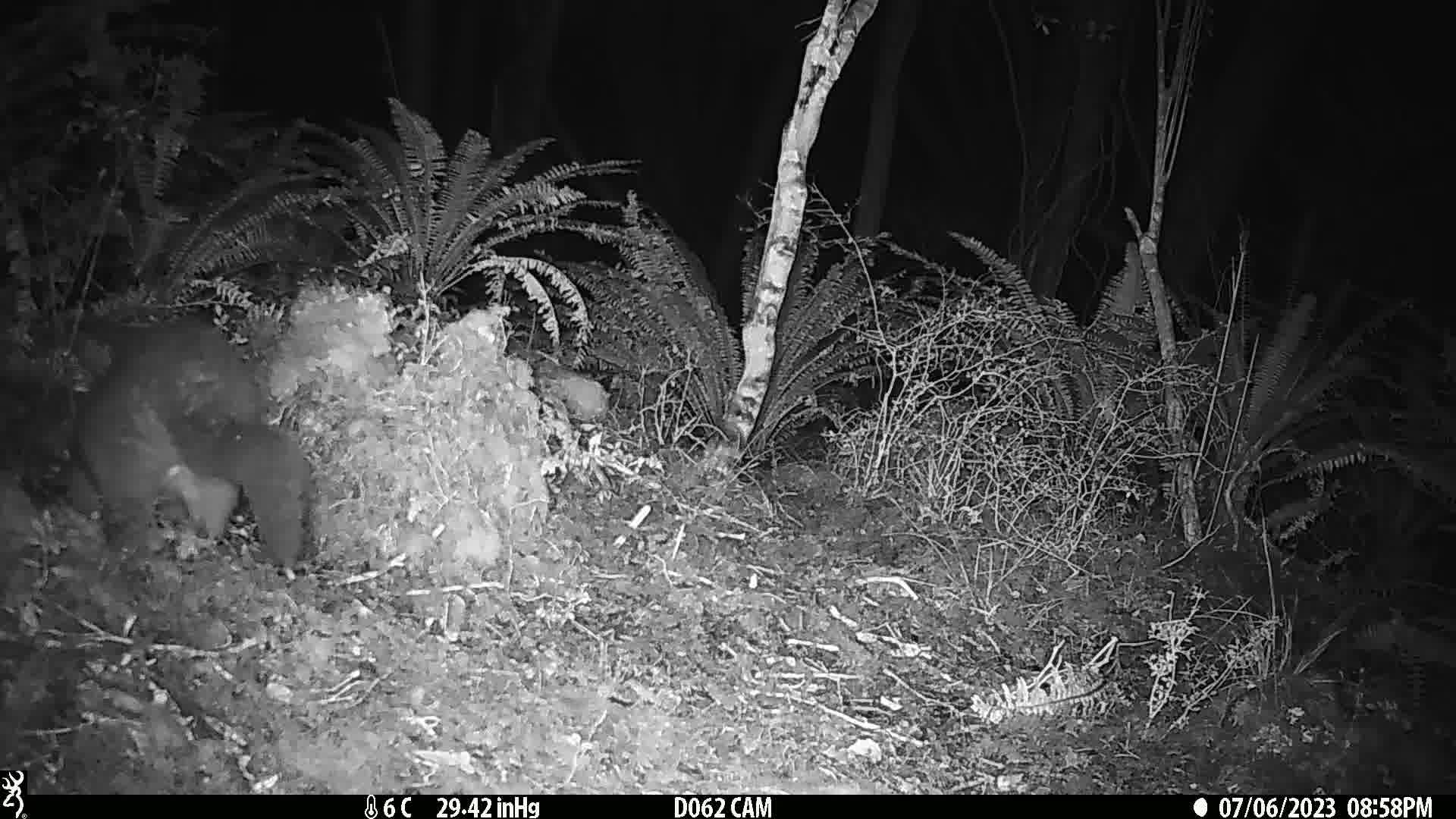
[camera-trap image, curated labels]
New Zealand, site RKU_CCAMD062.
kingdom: Animalia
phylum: Chordata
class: Mammalia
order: Diprotodontia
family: Phalangeridae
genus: Trichosurus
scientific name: Trichosurus vulpecula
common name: common brushtail possum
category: possum